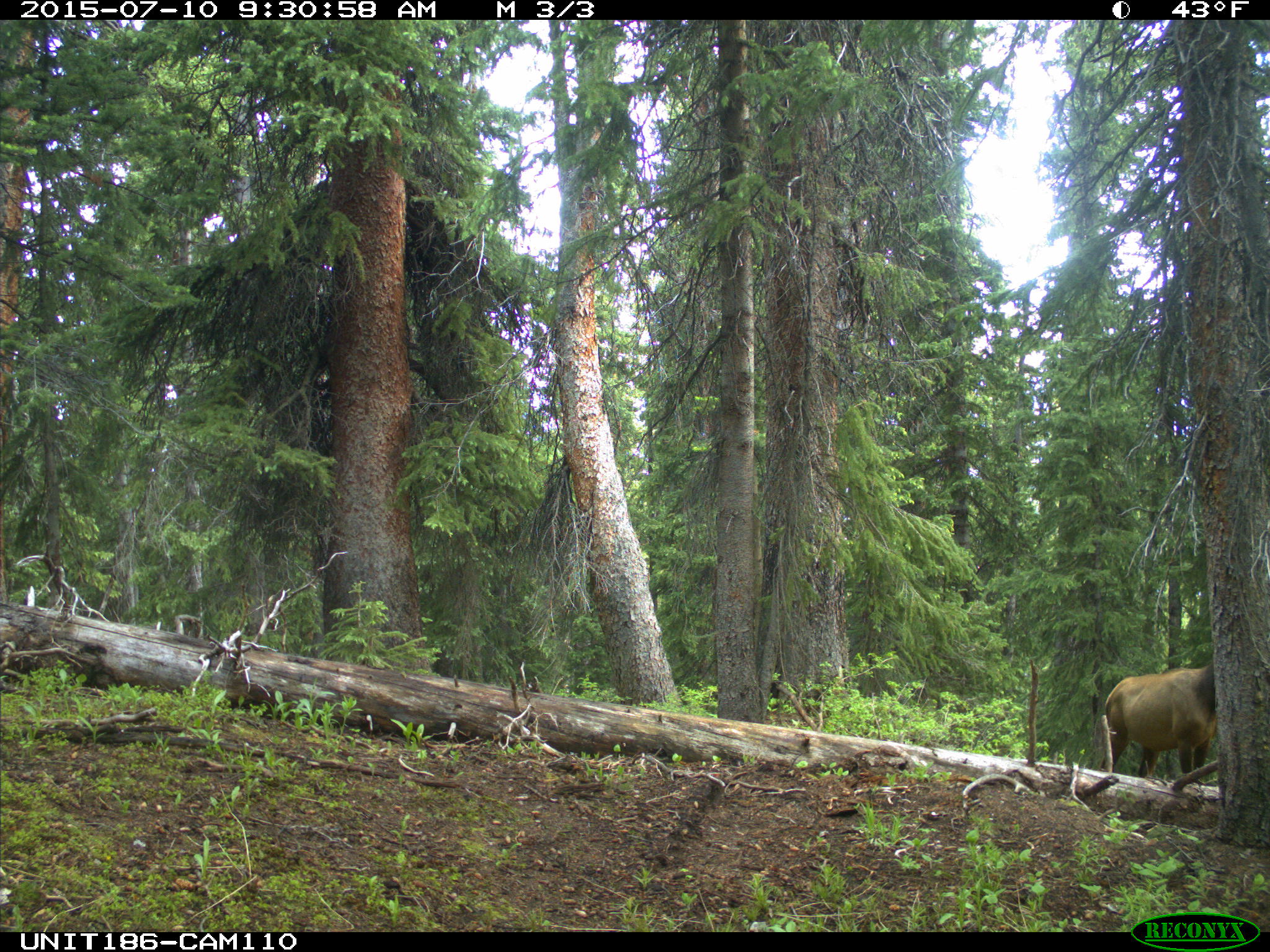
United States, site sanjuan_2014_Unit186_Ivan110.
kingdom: Animalia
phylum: Chordata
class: Mammalia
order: Artiodactyla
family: Cervidae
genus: Cervus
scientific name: Cervus elaphus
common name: red deer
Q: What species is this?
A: Cervus elaphus (red deer).